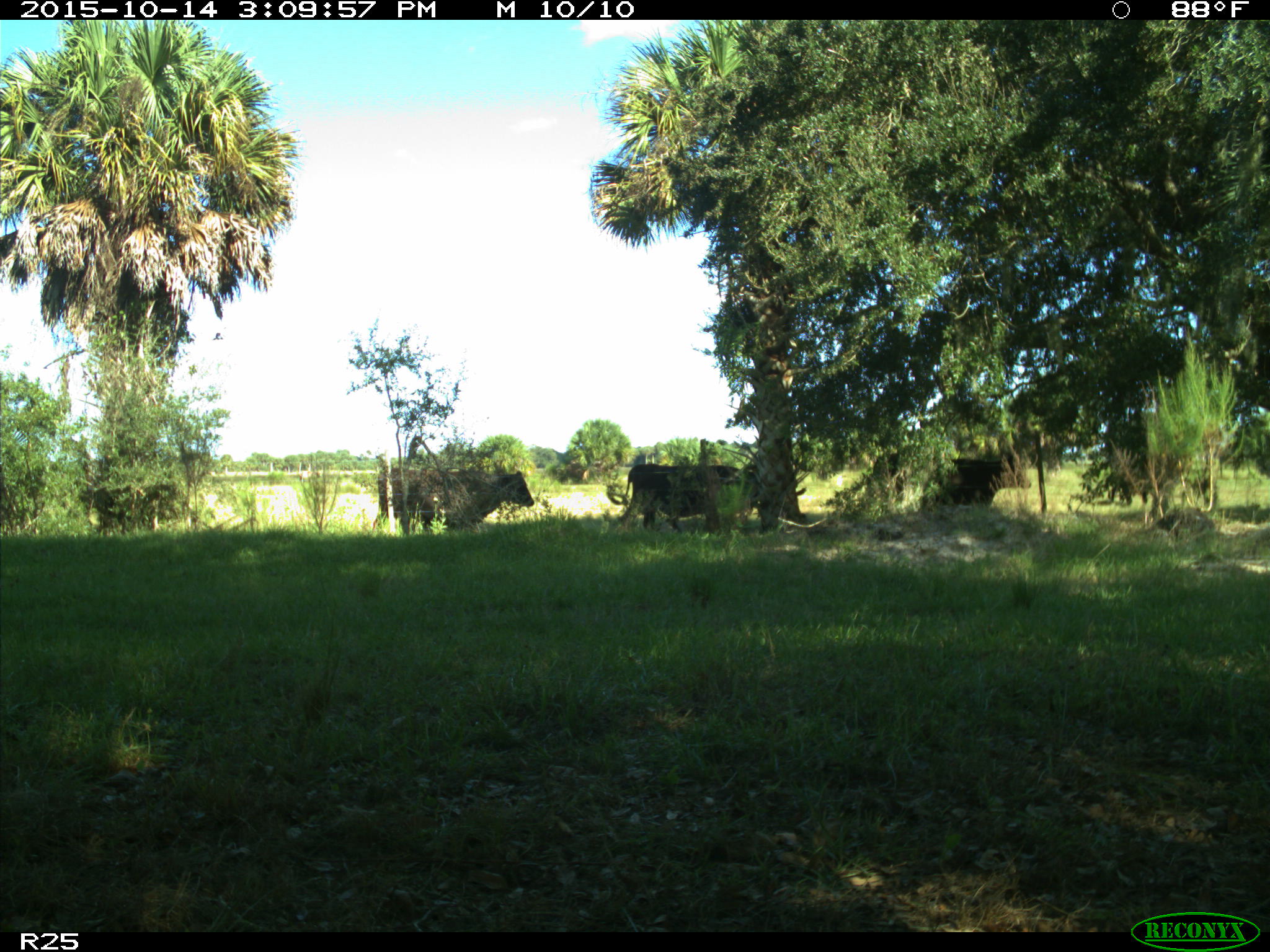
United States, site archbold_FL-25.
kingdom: Animalia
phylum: Chordata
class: Mammalia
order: Artiodactyla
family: Bovidae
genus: Bos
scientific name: Bos taurus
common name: domestic cow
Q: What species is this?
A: Bos taurus (domestic cow).